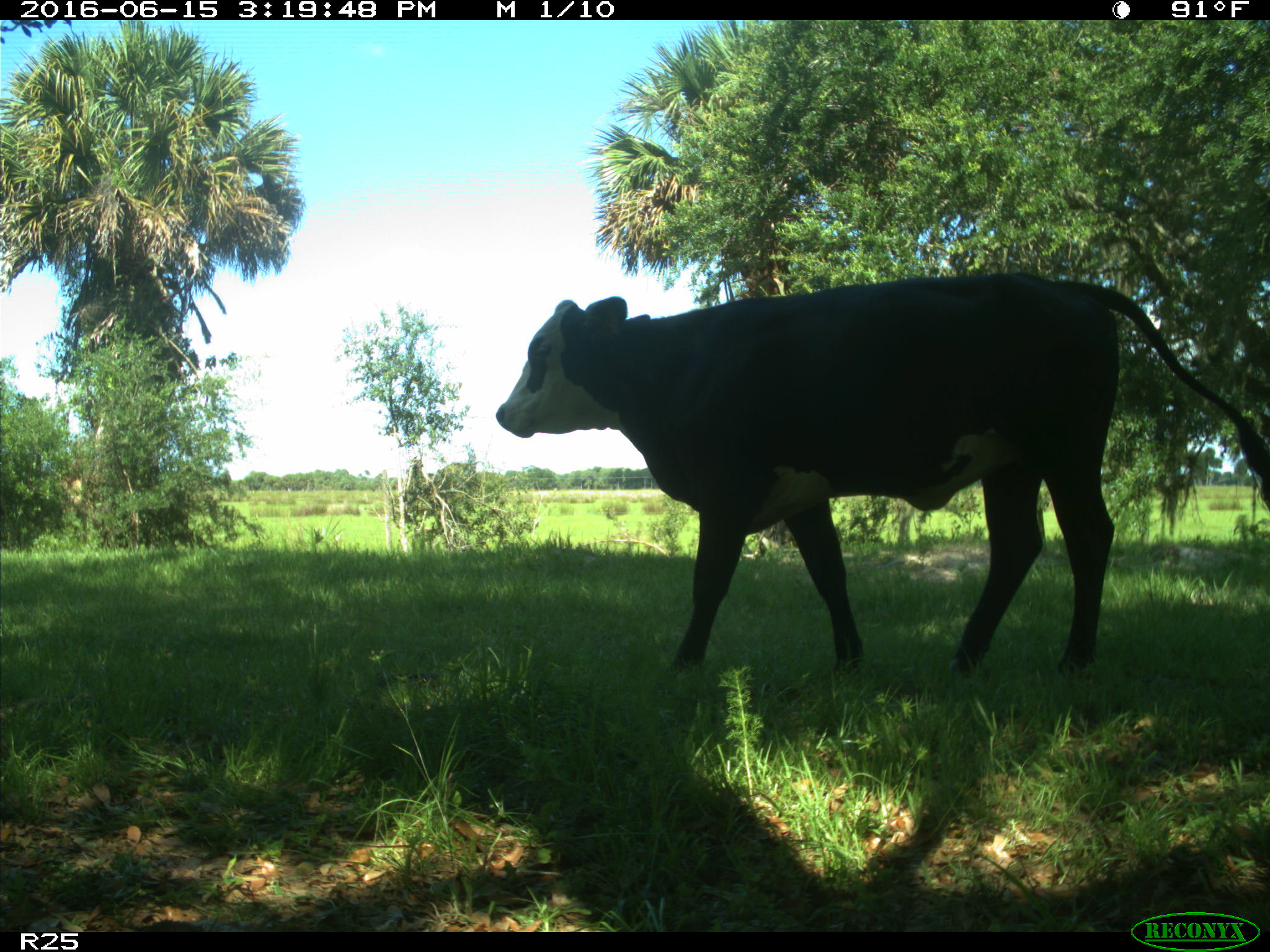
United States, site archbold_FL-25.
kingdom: Animalia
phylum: Chordata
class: Mammalia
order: Artiodactyla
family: Bovidae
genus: Bos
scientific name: Bos taurus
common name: domestic cow